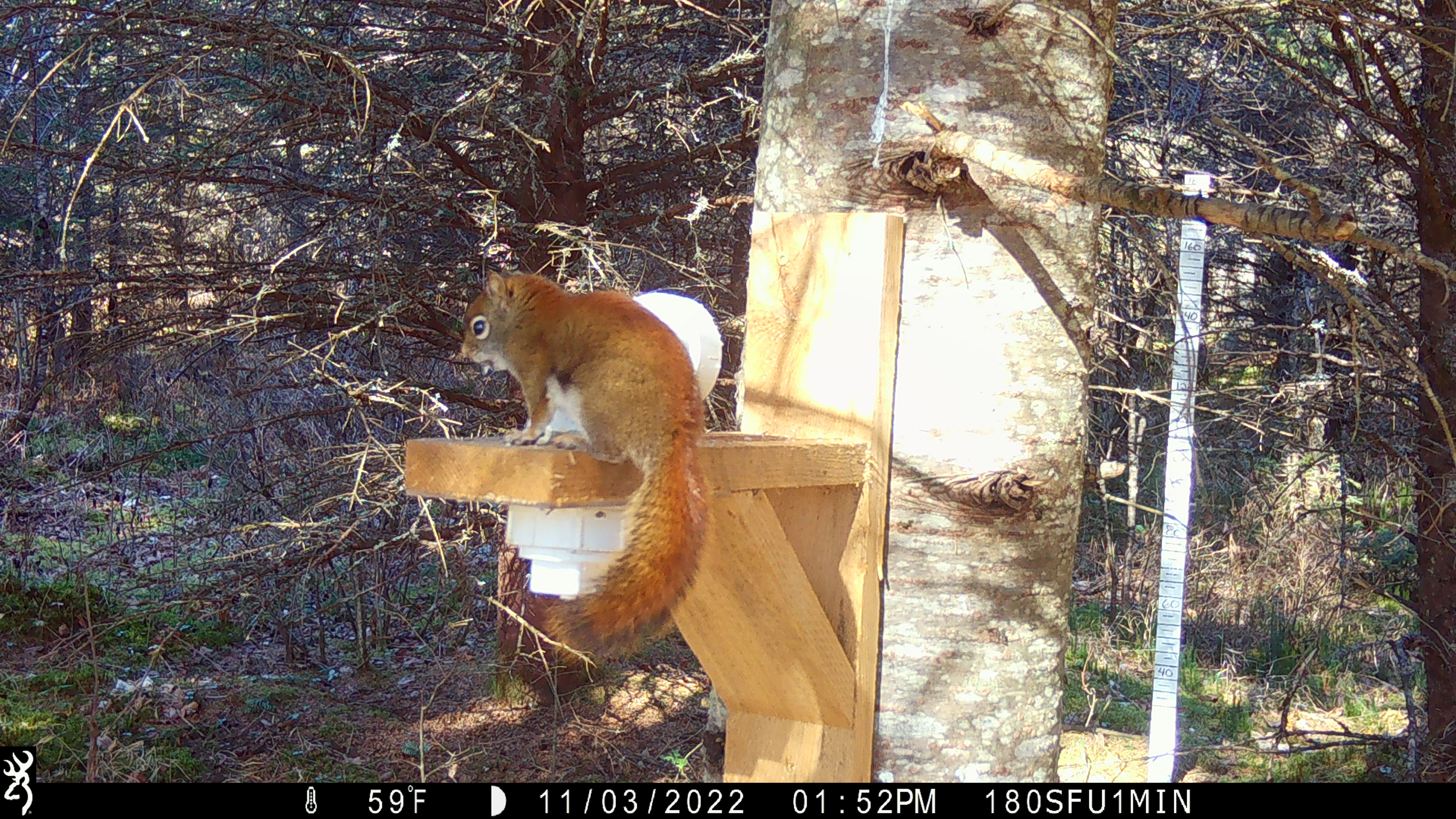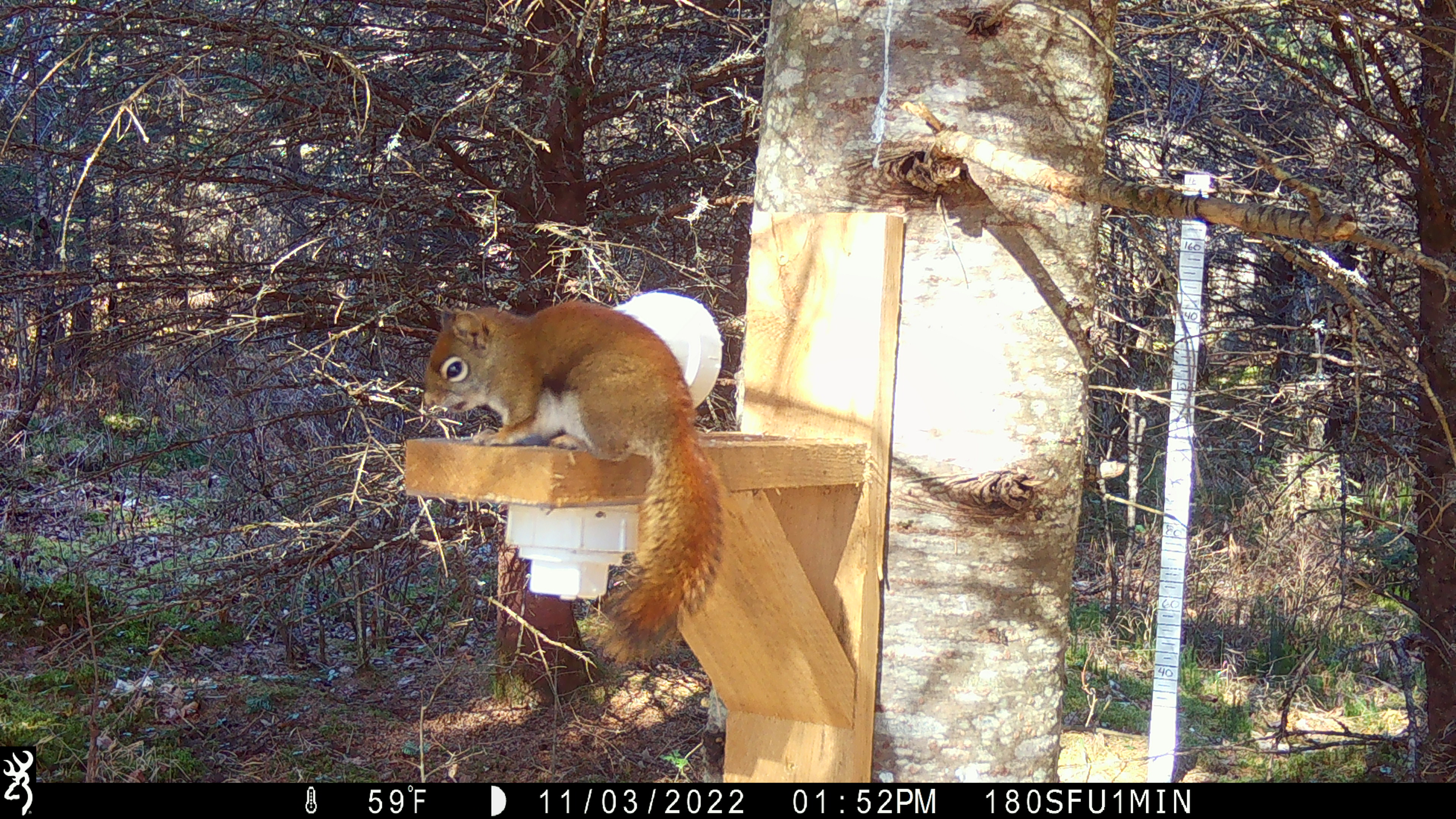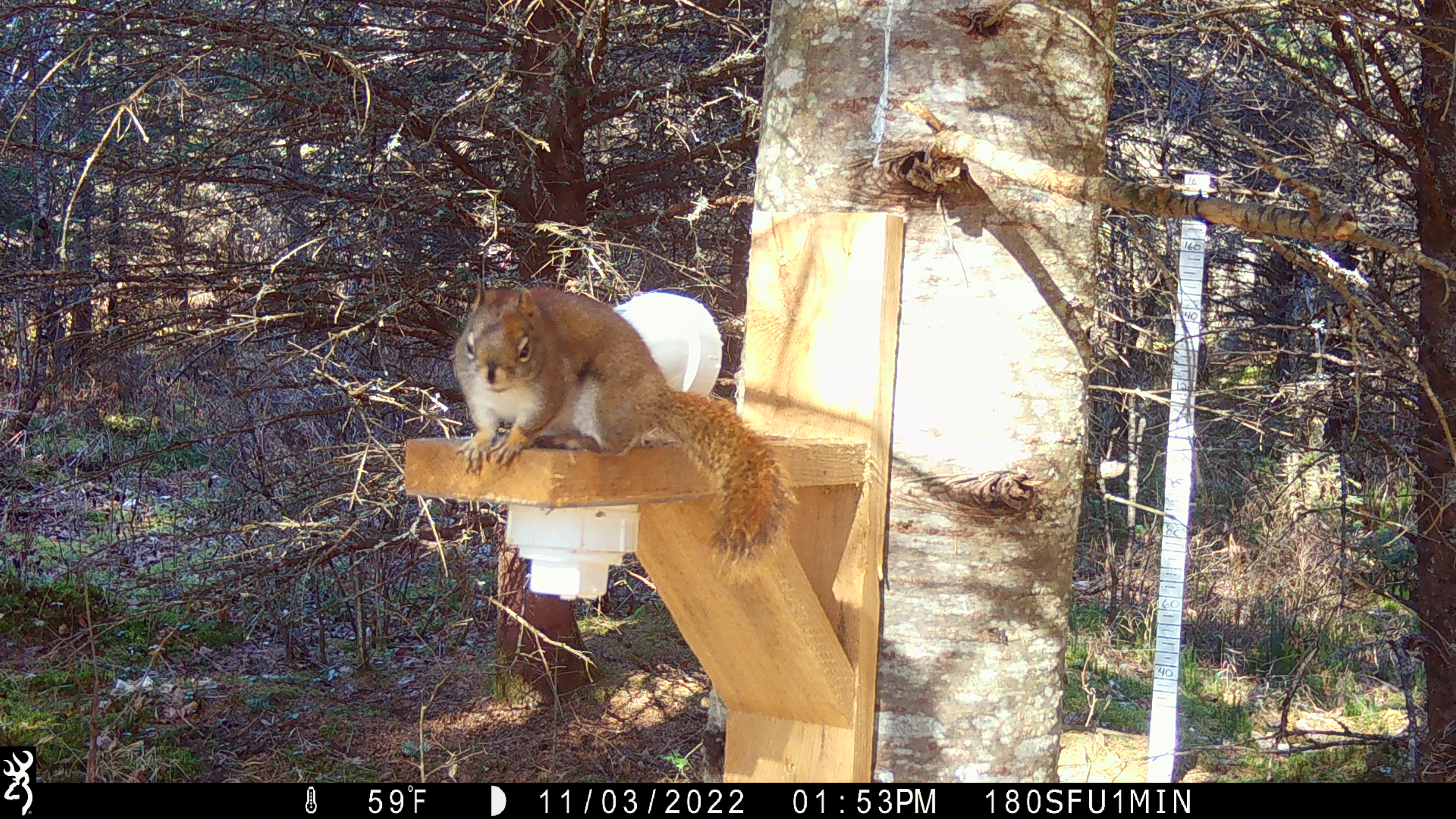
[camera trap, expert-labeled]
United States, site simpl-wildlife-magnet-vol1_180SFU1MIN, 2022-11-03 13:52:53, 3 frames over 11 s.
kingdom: Animalia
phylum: Chordata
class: Mammalia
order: Rodentia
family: Sciuridae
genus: Tamiasciurus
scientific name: Tamiasciurus hudsonicus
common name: red squirrel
Red squirrel (Tamiasciurus hudsonicus).